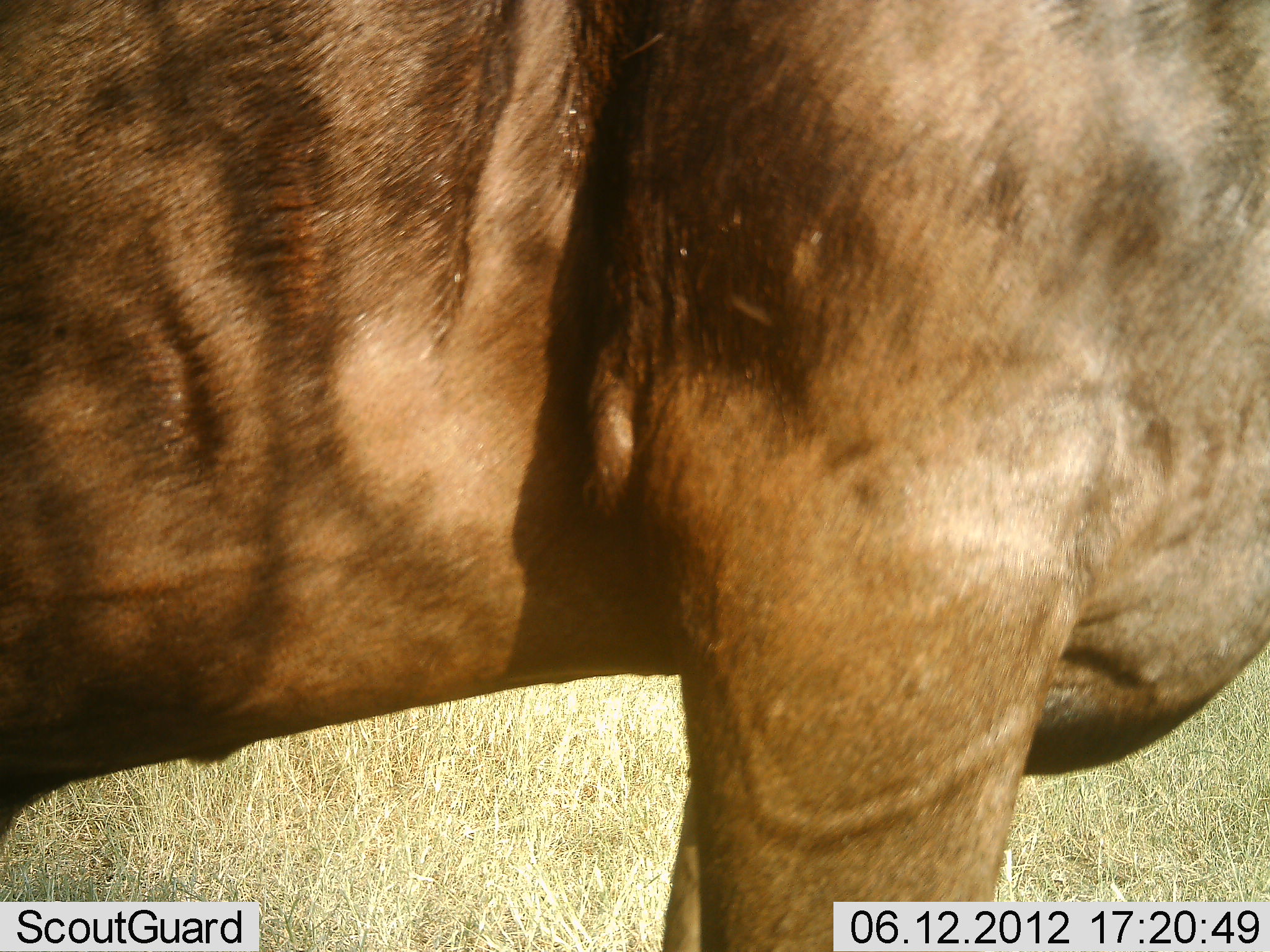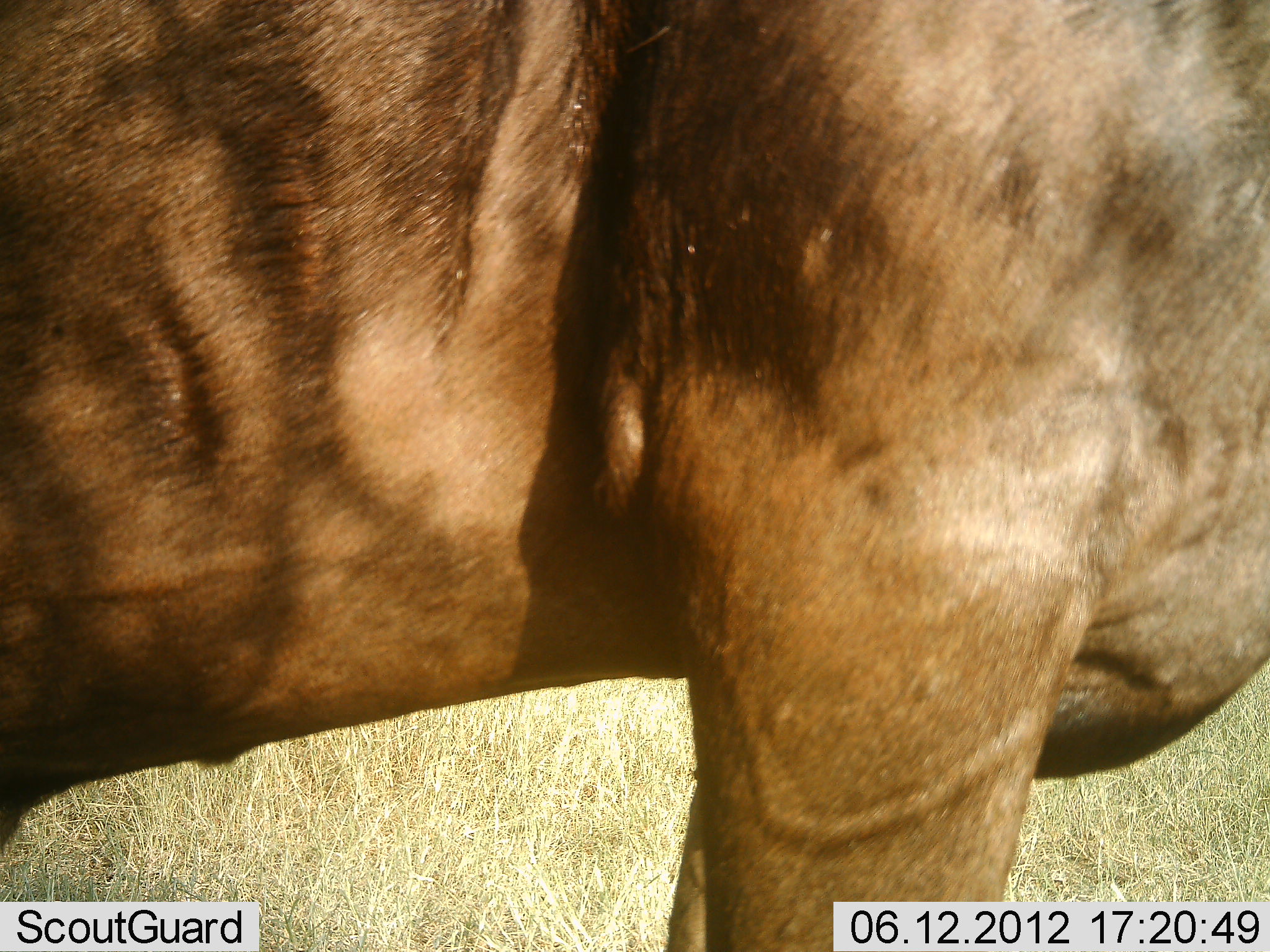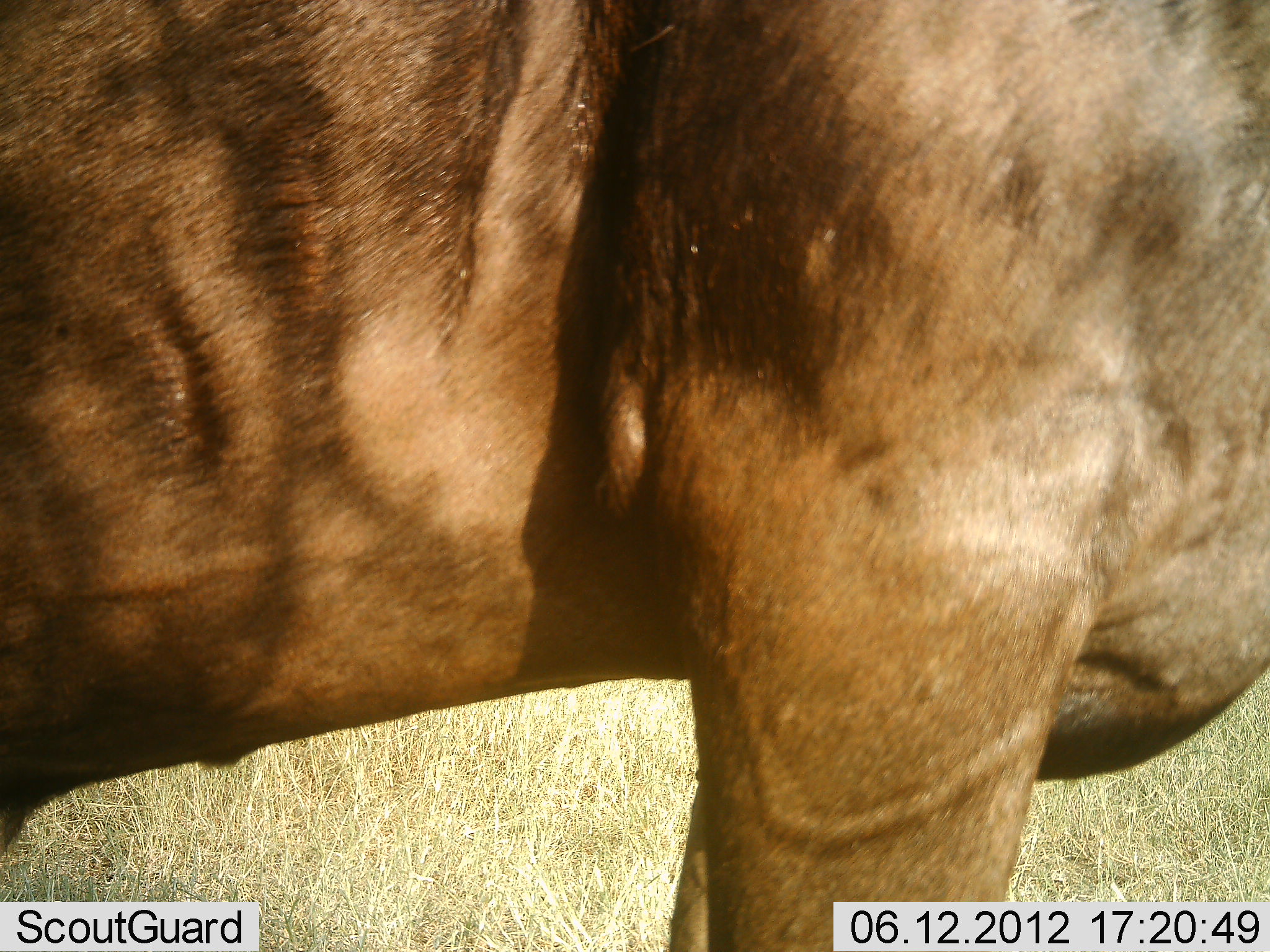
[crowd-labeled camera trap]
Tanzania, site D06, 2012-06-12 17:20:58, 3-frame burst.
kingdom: Animalia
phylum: Chordata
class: Mammalia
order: Artiodactyla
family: Bovidae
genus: Connochaetes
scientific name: Connochaetes taurinus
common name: blue wildebeest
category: wildebeest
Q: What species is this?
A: Wildebeest (blue wildebeest) (Connochaetes taurinus).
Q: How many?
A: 1.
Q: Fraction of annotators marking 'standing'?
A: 100%.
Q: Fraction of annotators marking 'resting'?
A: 0%.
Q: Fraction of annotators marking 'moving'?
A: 0%.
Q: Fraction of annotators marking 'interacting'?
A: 0%.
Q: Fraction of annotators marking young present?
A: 0%.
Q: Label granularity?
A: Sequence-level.